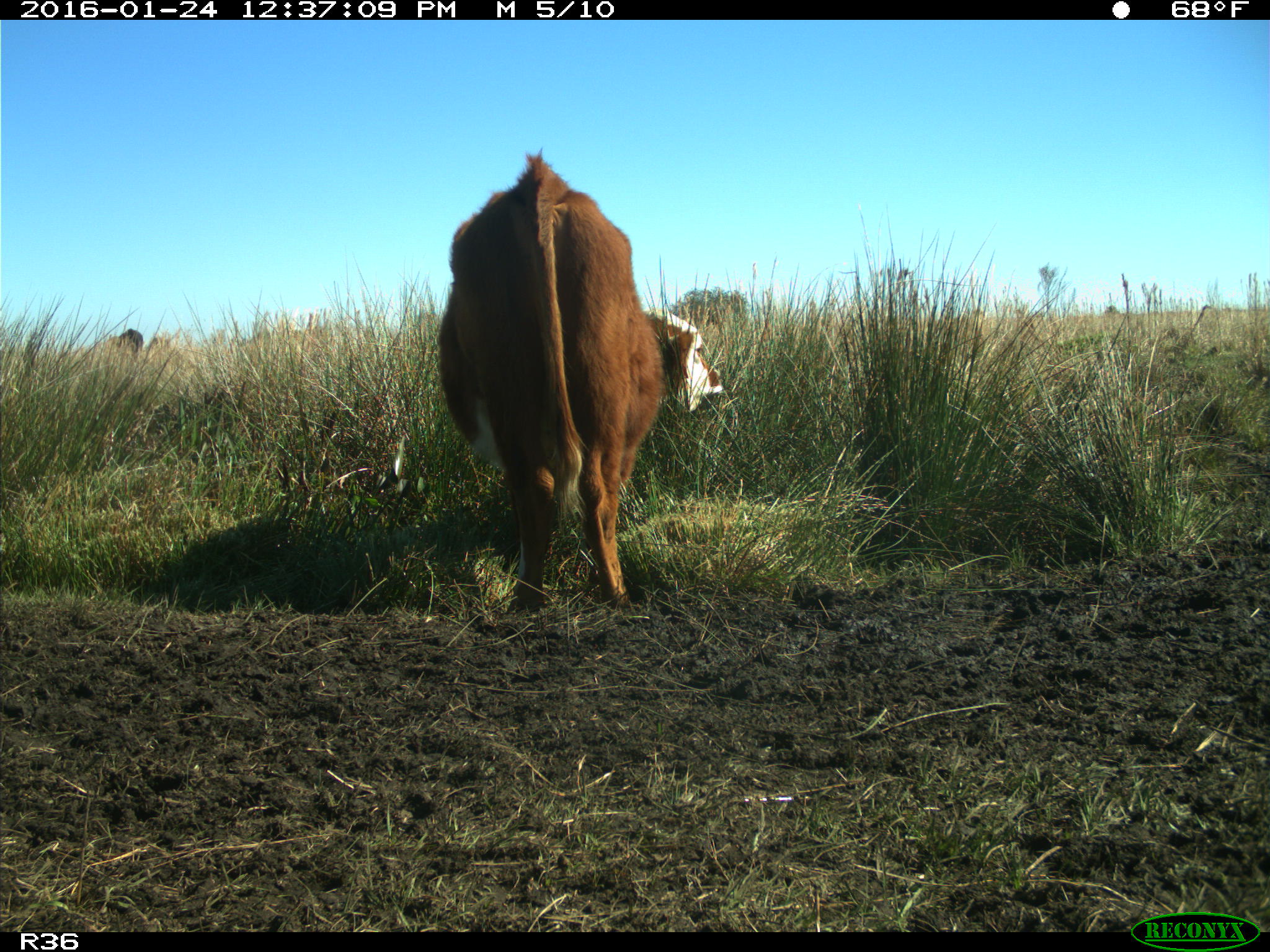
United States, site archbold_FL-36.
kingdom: Animalia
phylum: Chordata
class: Mammalia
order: Artiodactyla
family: Bovidae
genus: Bos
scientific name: Bos taurus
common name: domestic cow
Bos taurus (domestic cow).